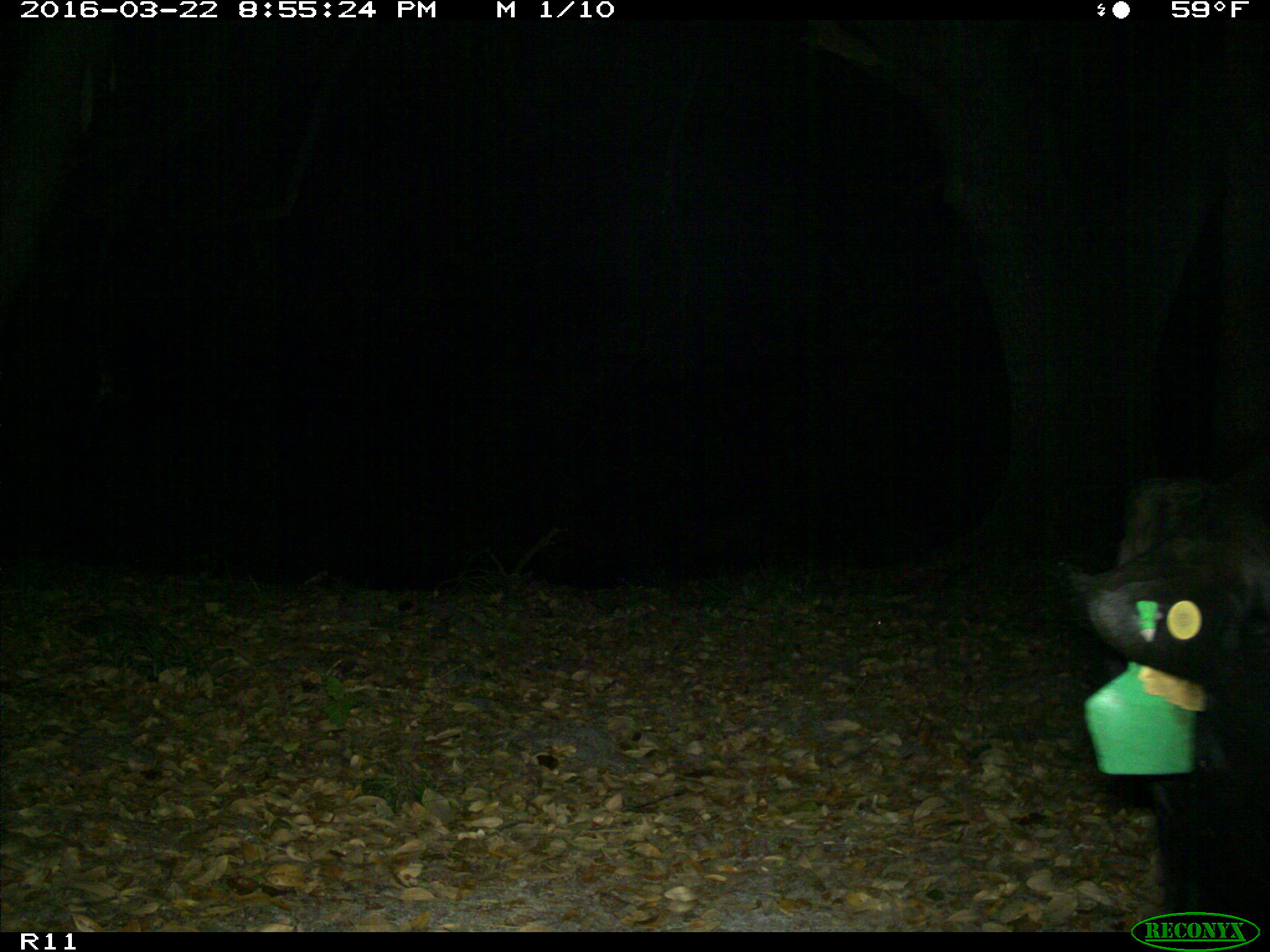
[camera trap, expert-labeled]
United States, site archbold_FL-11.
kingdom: Animalia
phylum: Chordata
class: Mammalia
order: Artiodactyla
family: Bovidae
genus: Bos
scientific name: Bos taurus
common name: domestic cow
Bos taurus (domestic cow).